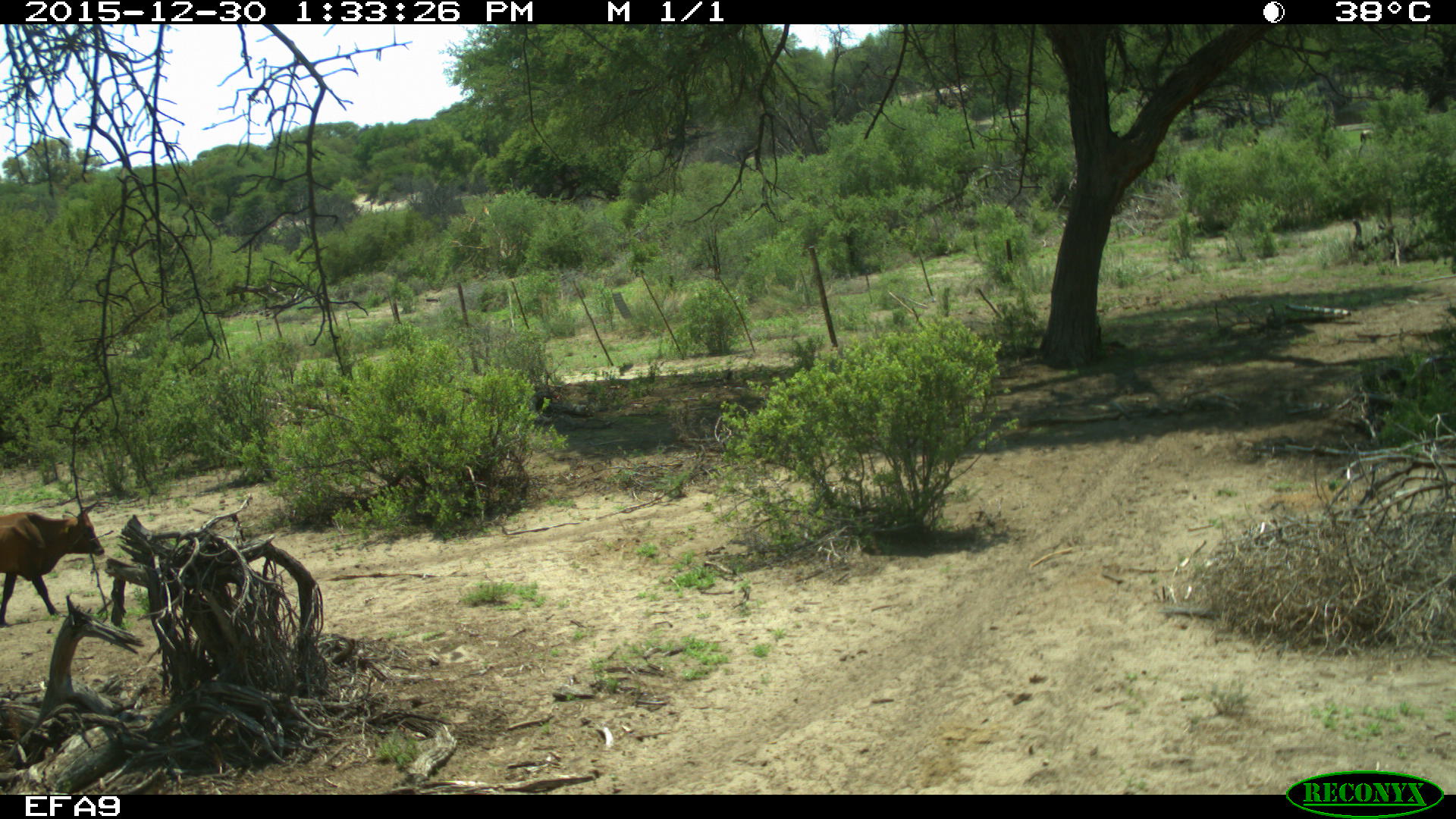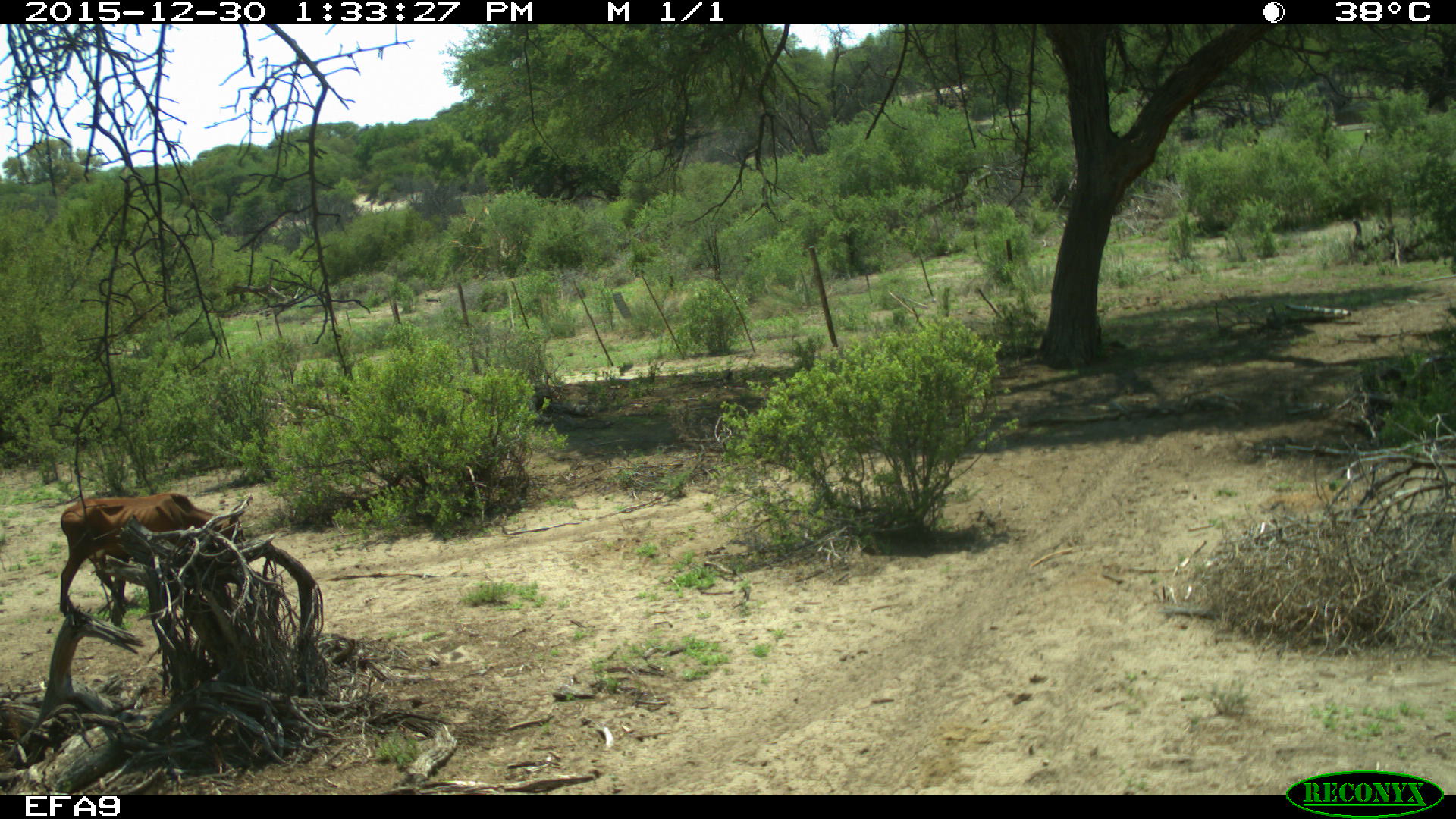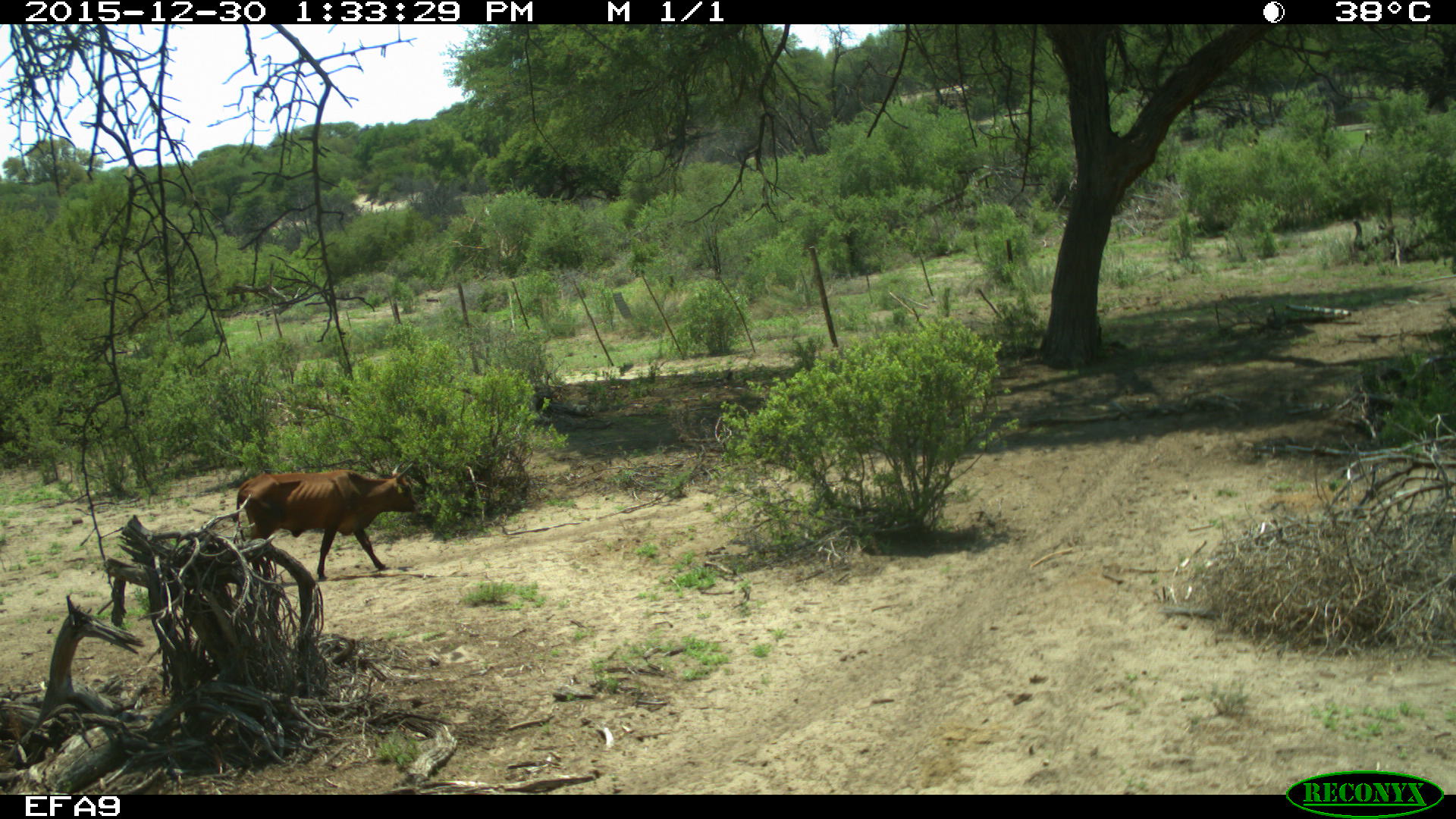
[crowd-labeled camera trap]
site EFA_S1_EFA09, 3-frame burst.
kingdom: Animalia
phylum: Chordata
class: Mammalia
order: Artiodactyla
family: Bovidae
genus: Bos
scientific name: Bos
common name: cattle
Cattle (Bos), count 1. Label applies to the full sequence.